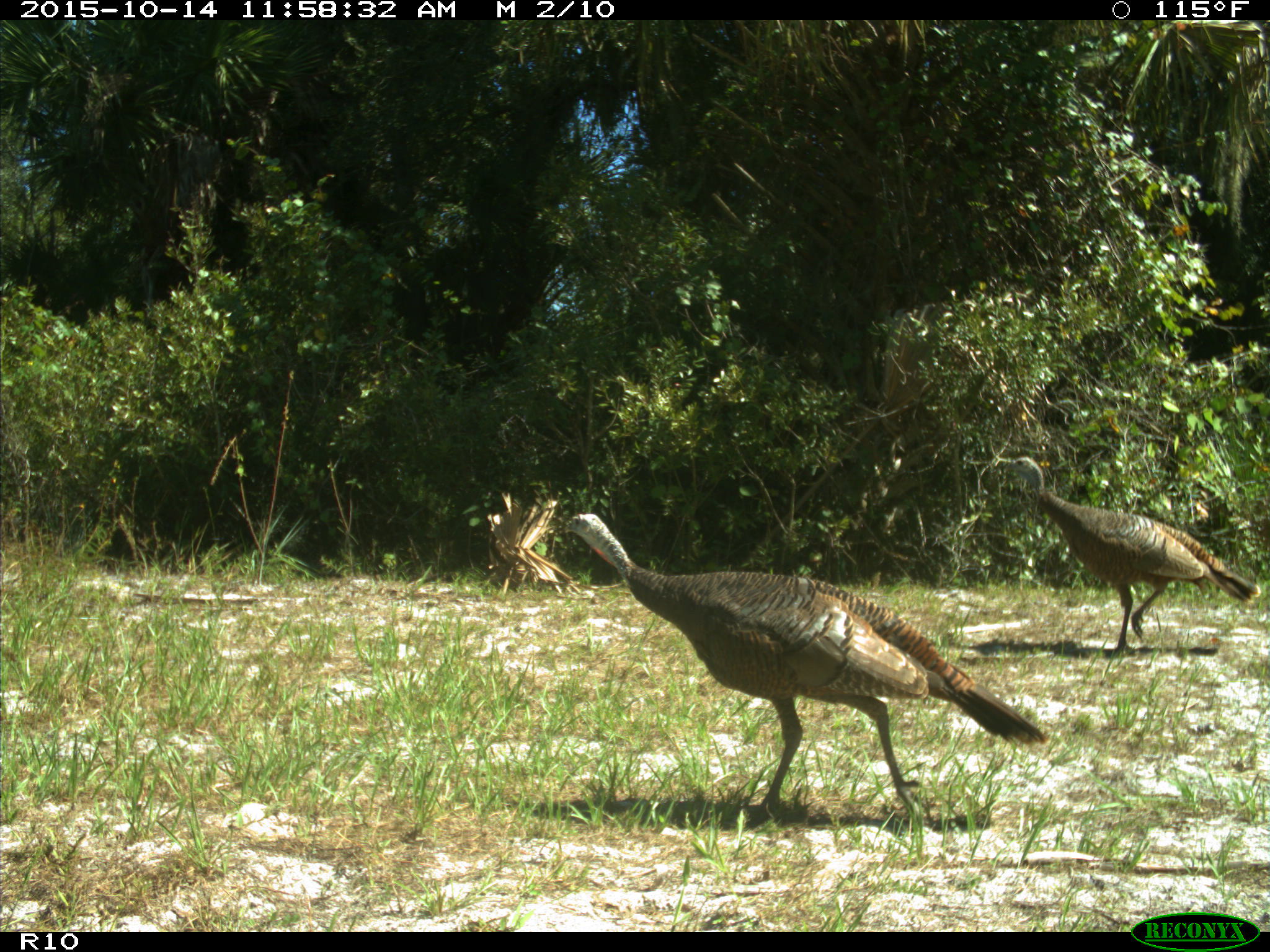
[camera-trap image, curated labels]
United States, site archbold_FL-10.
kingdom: Animalia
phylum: Chordata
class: Aves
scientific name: Aves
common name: birds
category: unidentified bird